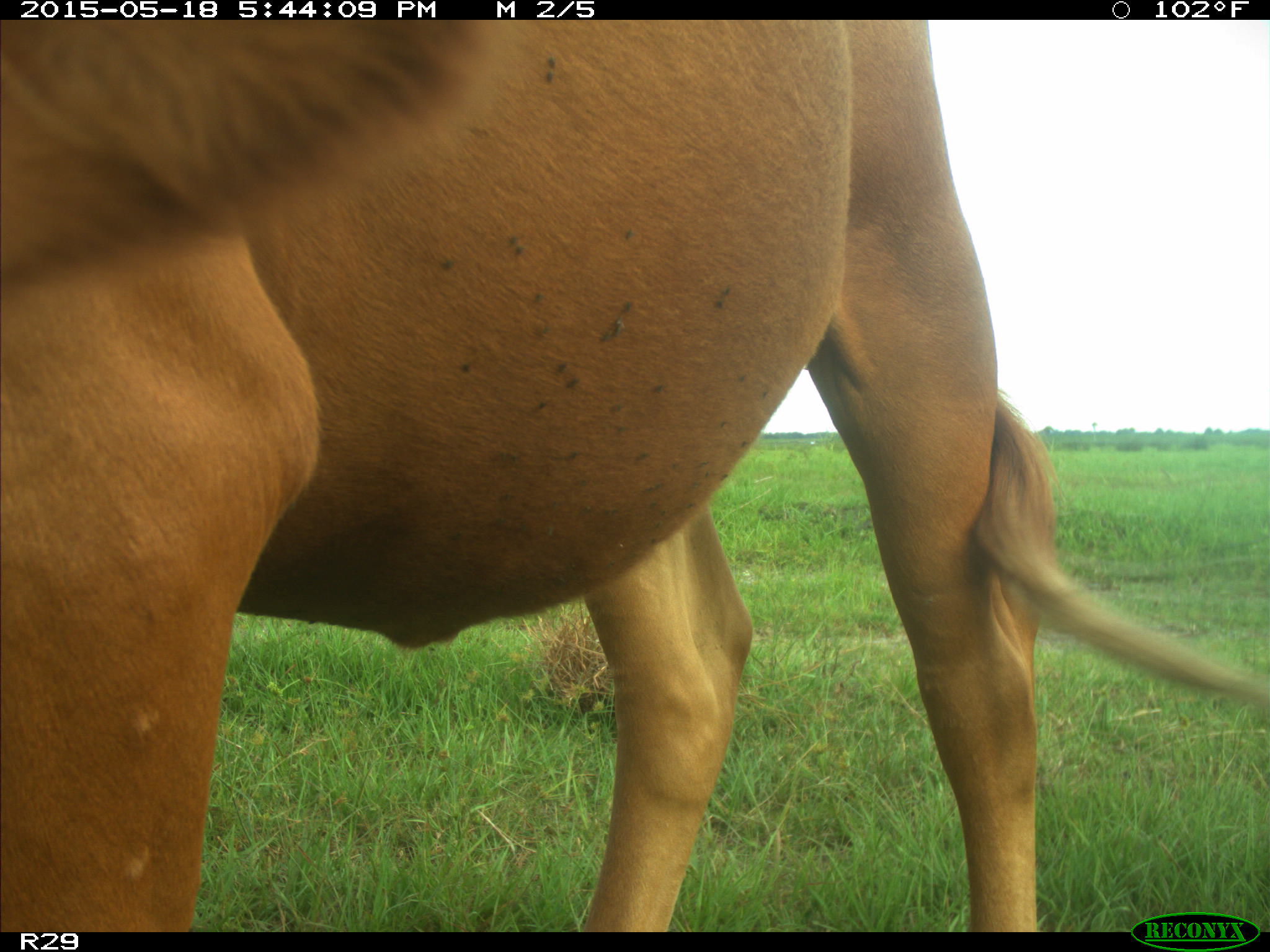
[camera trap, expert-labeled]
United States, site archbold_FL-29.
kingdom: Animalia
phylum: Chordata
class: Mammalia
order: Artiodactyla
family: Bovidae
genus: Bos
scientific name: Bos taurus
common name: domestic cow